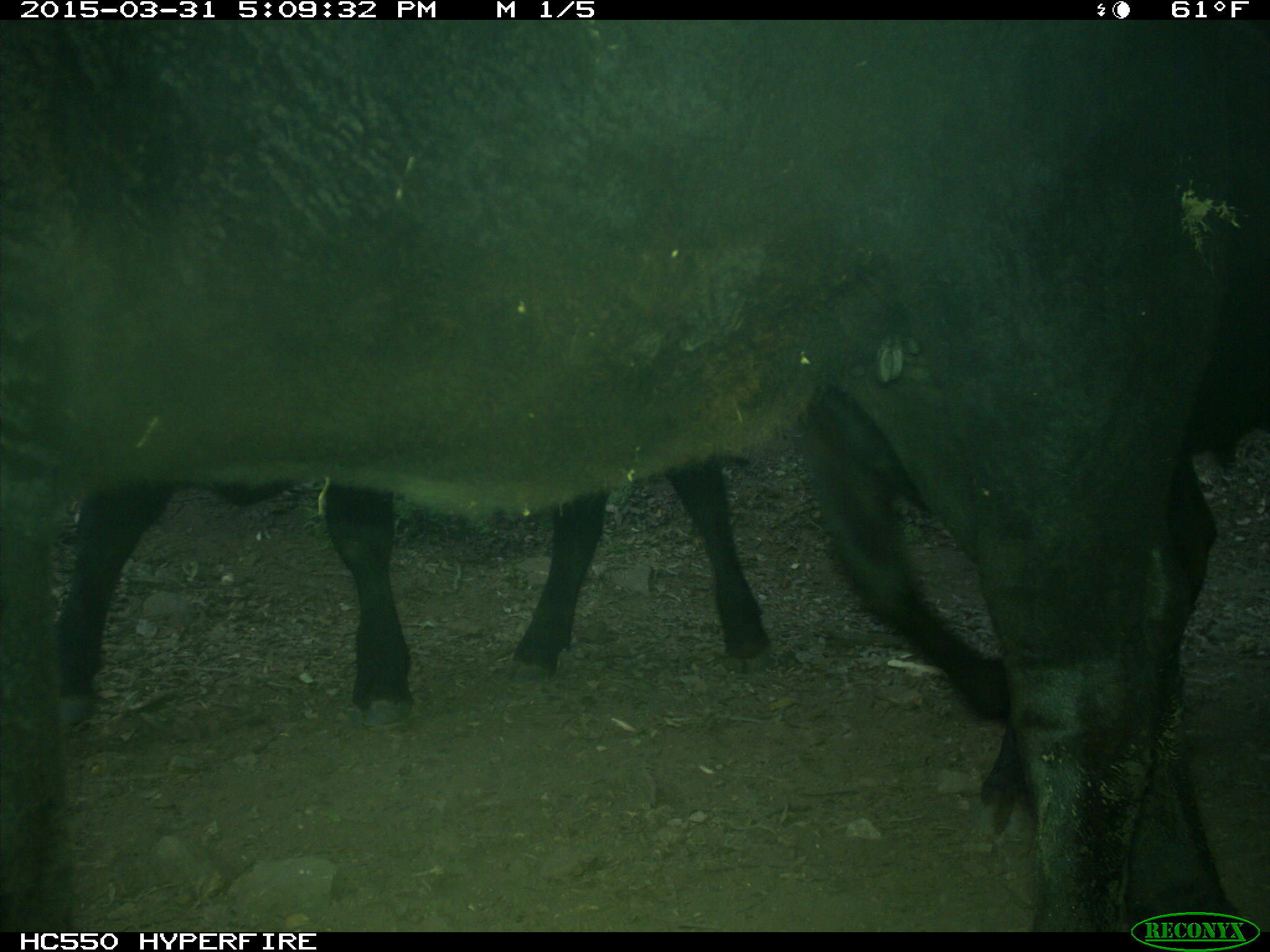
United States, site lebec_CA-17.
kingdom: Animalia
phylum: Chordata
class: Mammalia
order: Artiodactyla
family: Bovidae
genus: Bos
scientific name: Bos taurus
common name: domestic cow